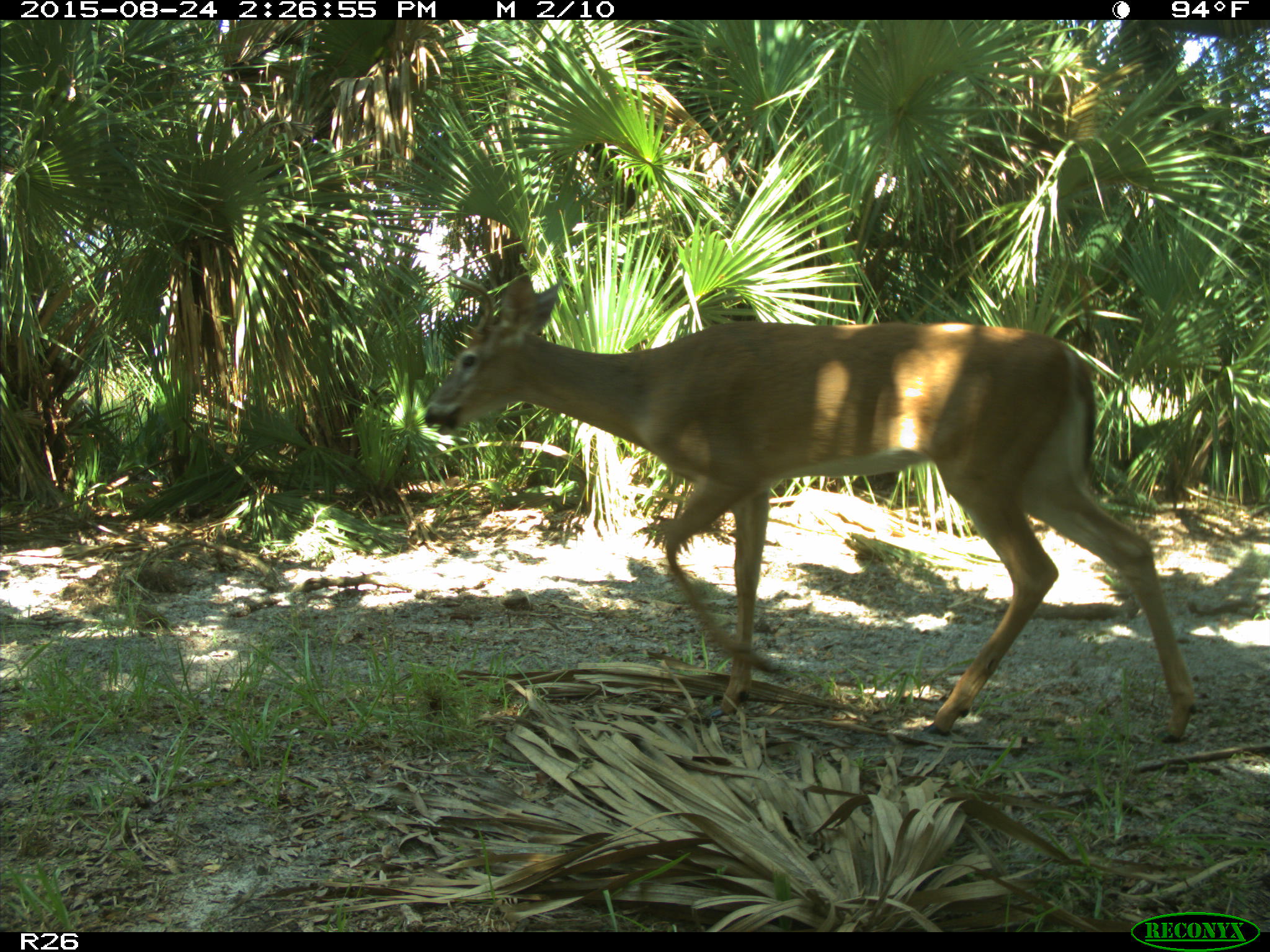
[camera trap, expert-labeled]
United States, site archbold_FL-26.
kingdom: Animalia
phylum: Chordata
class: Mammalia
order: Artiodactyla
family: Cervidae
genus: Odocoileus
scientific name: Odocoileus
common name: deer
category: unidentified deer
Unidentified deer (deer) (Odocoileus).